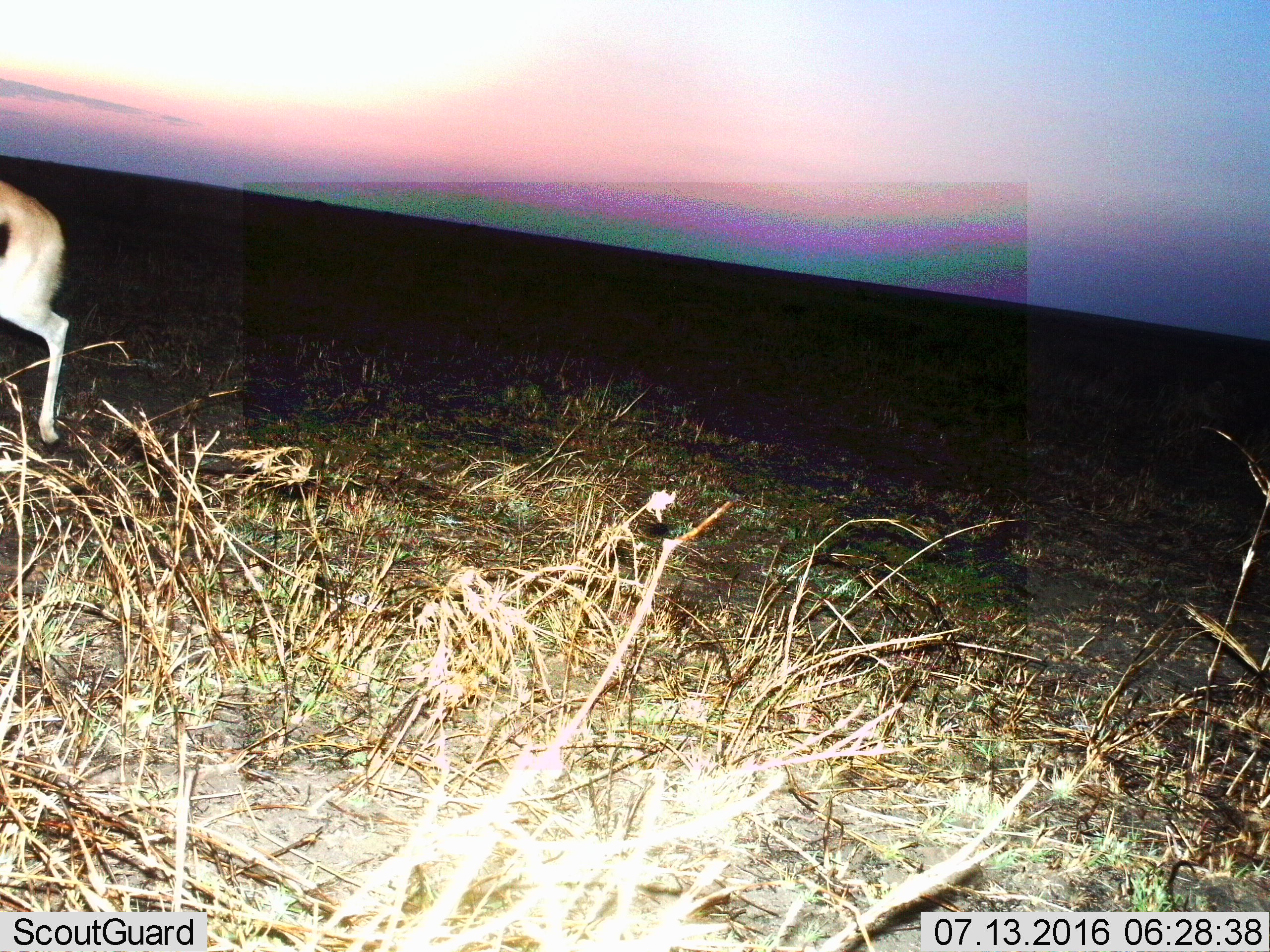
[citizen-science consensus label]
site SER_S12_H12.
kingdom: Animalia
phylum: Chordata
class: Mammalia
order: Artiodactyla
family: Bovidae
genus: Eudorcas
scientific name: Eudorcas thomsonii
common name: thomson's gazelle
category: gazellethomsons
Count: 1.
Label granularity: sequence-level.